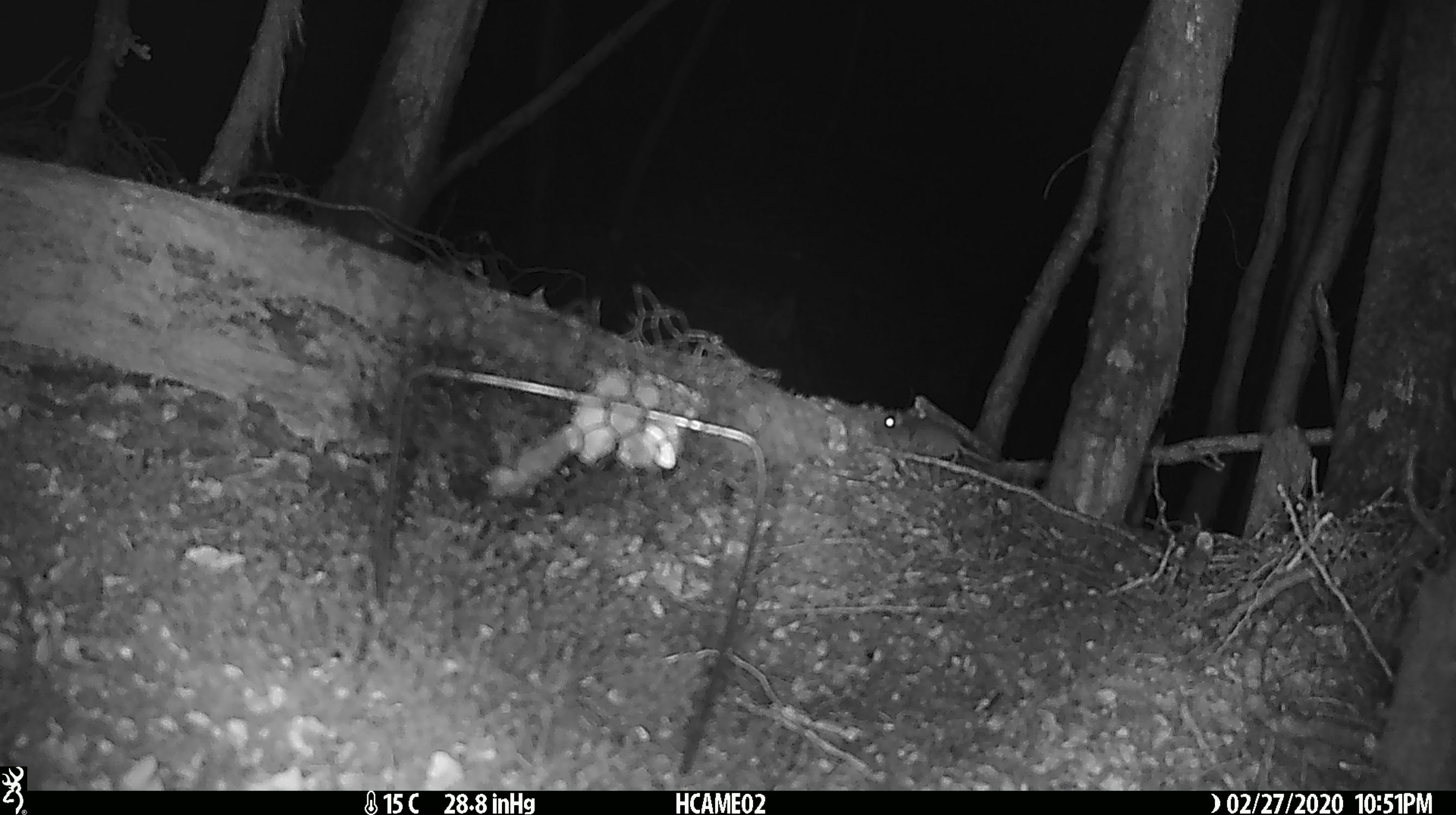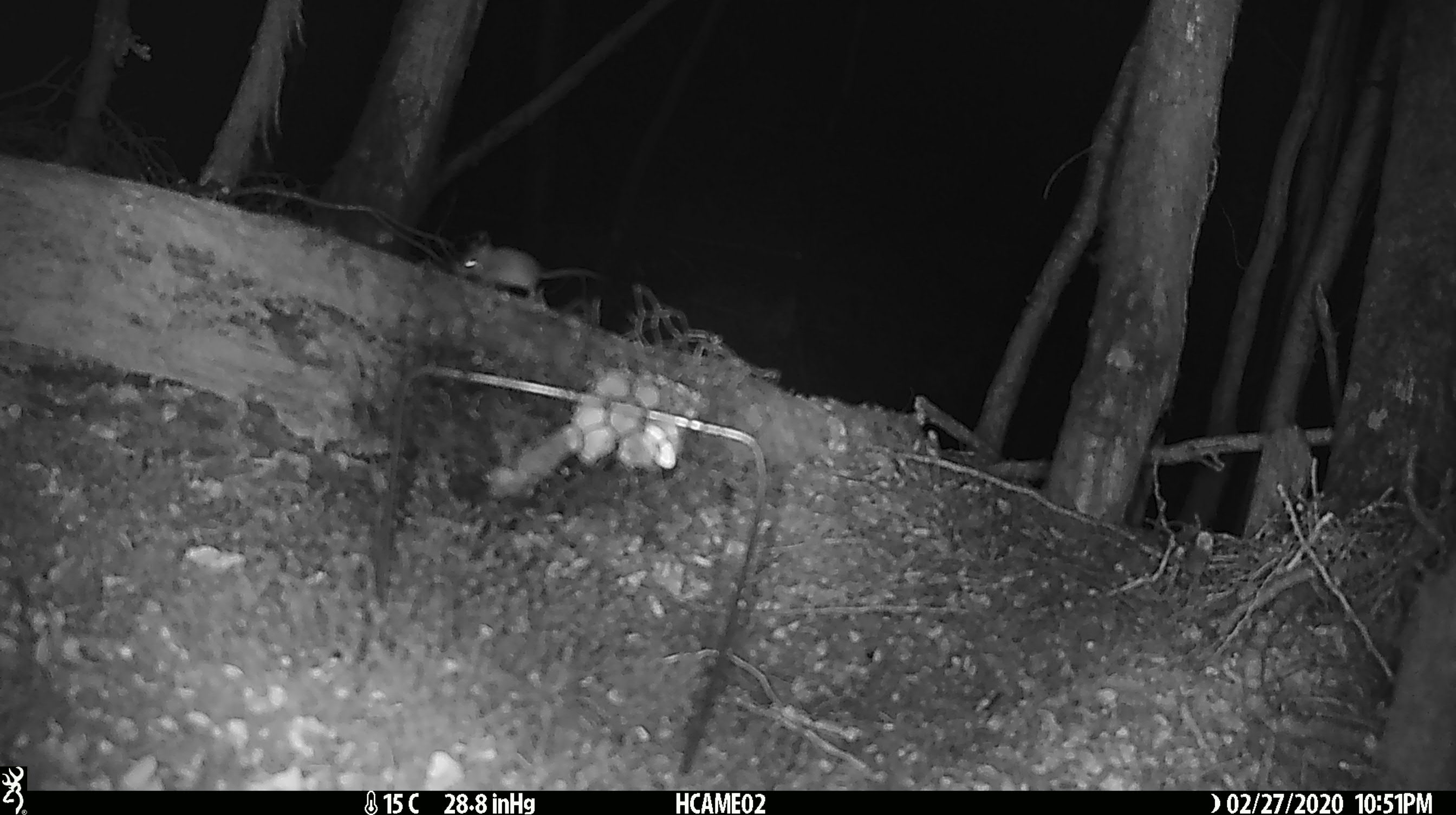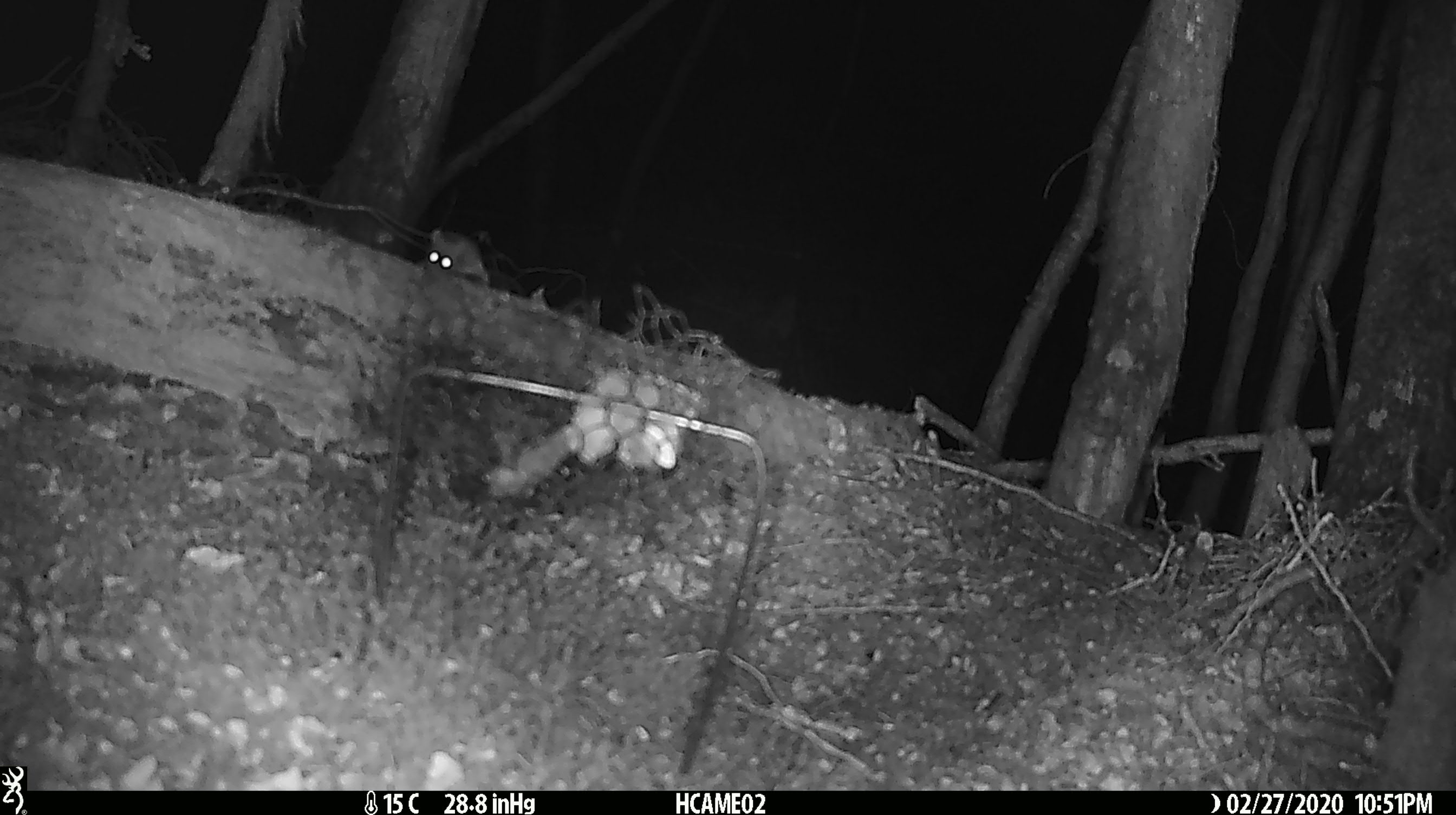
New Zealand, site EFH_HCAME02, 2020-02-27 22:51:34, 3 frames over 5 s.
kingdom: Animalia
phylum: Chordata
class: Mammalia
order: Rodentia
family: Muridae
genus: Mus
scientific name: Mus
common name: mouse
Mouse (Mus).